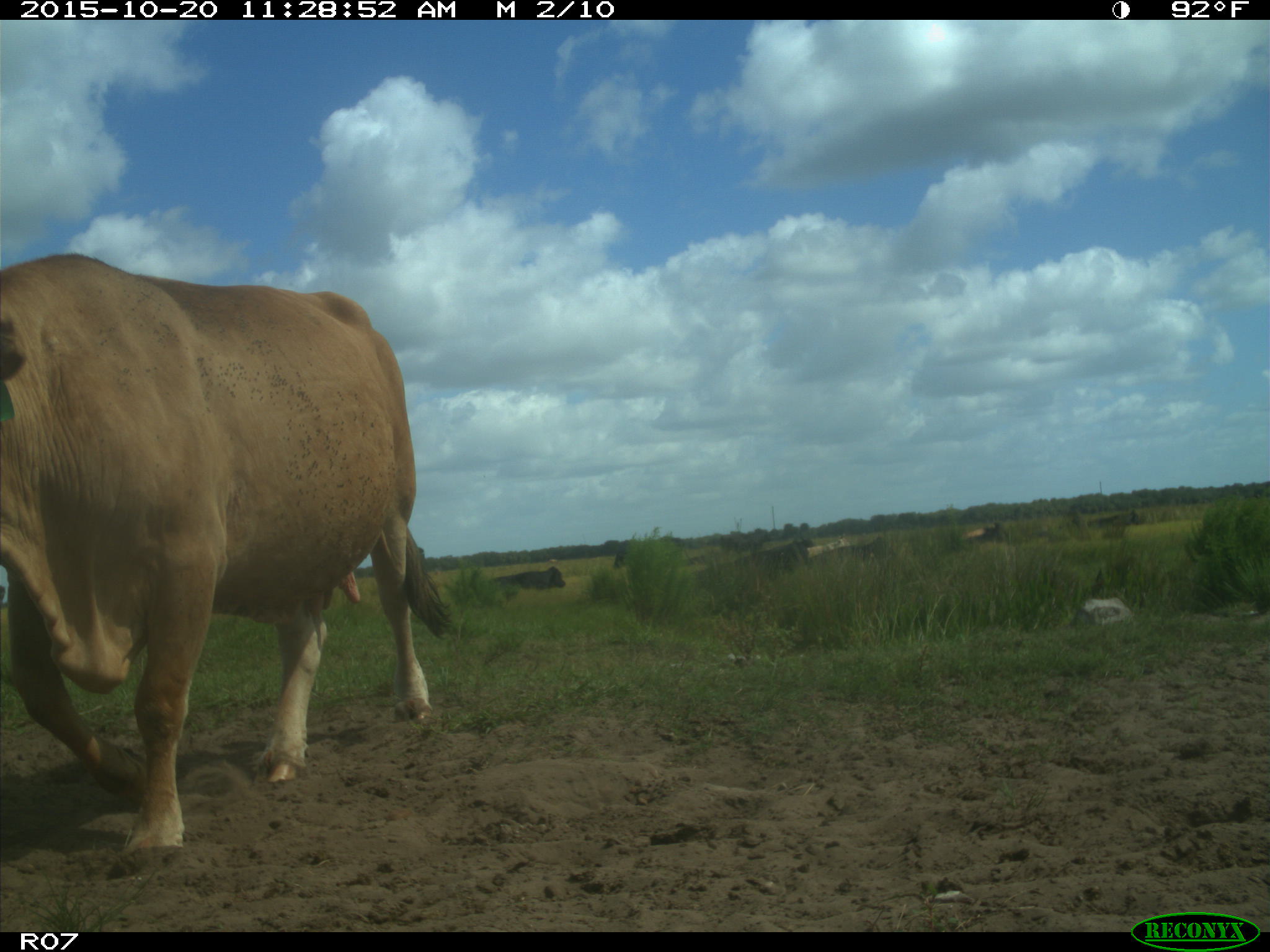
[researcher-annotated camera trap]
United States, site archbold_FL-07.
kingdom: Animalia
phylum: Chordata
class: Mammalia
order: Artiodactyla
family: Bovidae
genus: Bos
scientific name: Bos taurus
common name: domestic cow